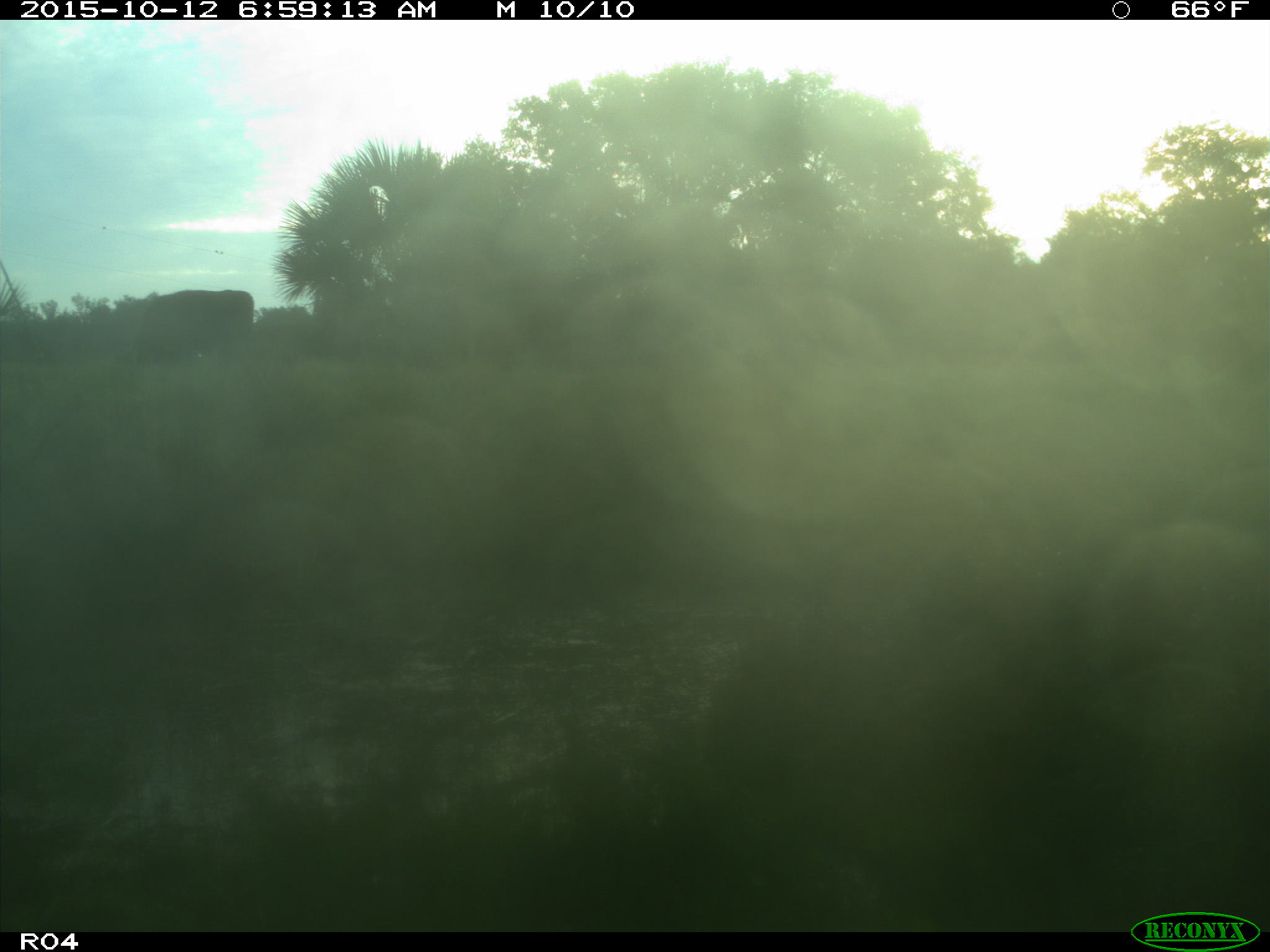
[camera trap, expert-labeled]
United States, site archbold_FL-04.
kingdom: Animalia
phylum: Chordata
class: Mammalia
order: Artiodactyla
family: Bovidae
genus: Bos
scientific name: Bos taurus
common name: domestic cow